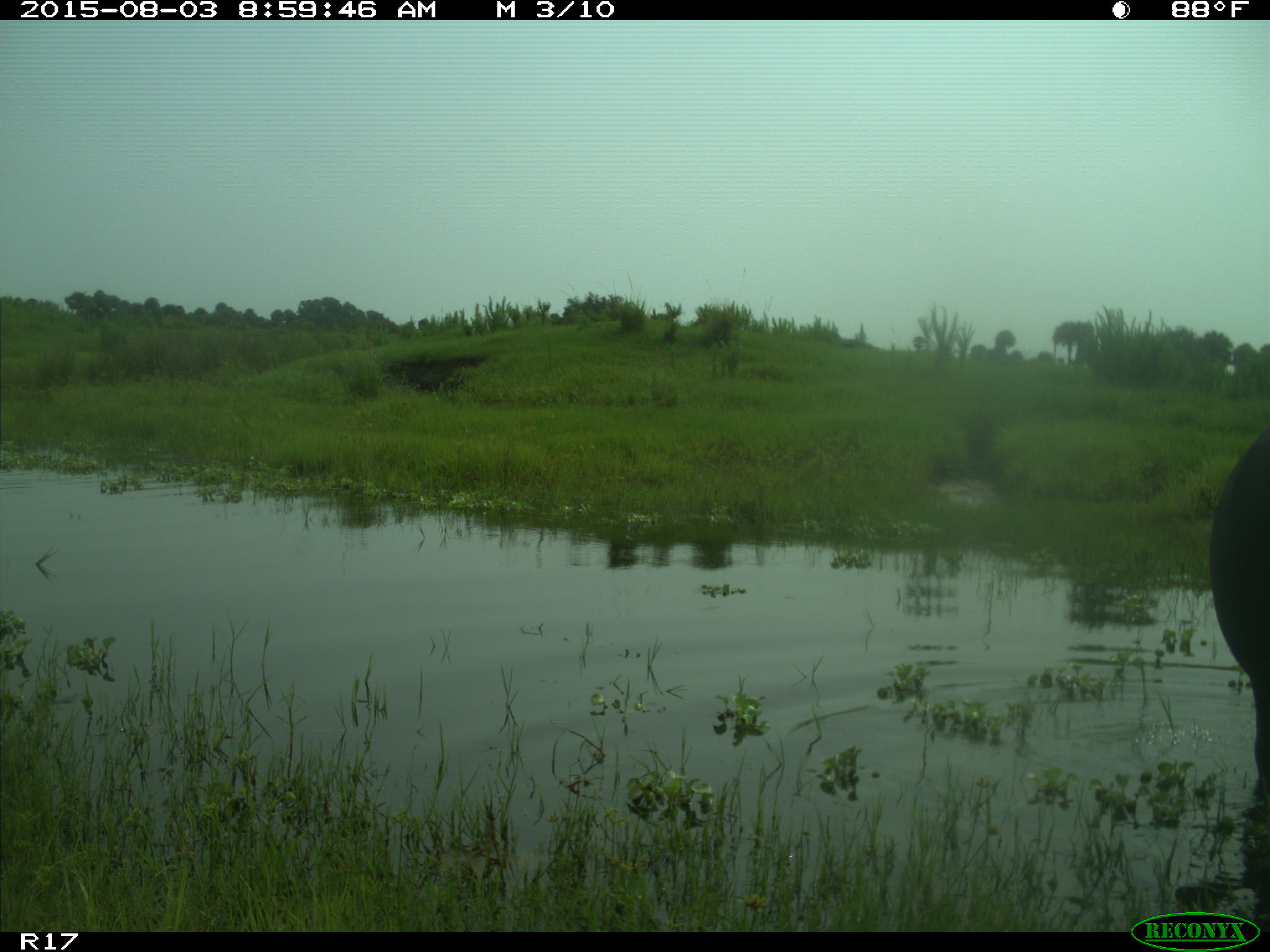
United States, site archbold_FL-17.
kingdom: Animalia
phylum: Chordata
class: Mammalia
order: Artiodactyla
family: Bovidae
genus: Bos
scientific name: Bos taurus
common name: domestic cow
Bos taurus (domestic cow).